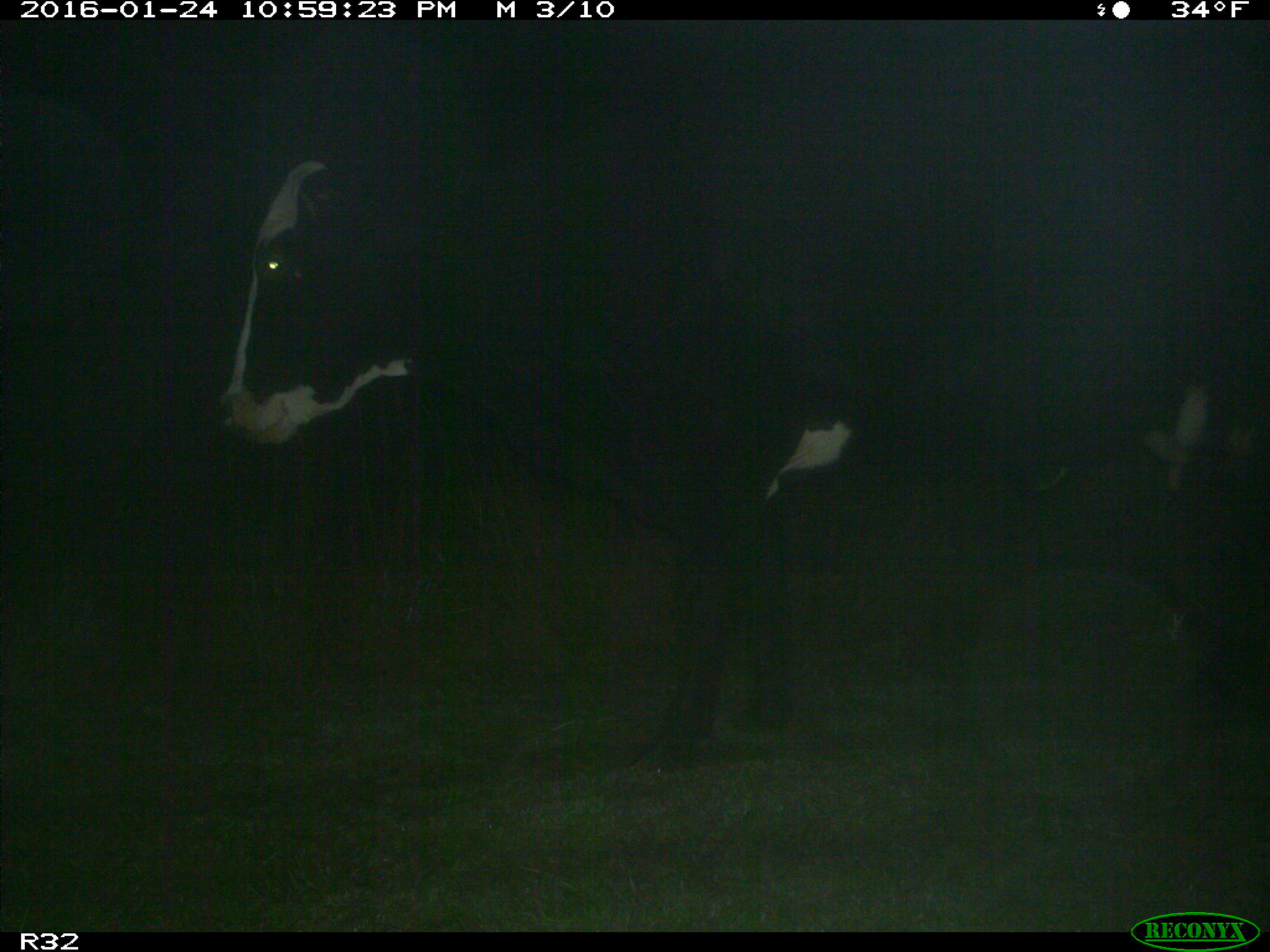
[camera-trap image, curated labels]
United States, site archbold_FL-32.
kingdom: Animalia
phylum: Chordata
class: Mammalia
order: Artiodactyla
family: Bovidae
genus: Bos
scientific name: Bos taurus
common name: domestic cow